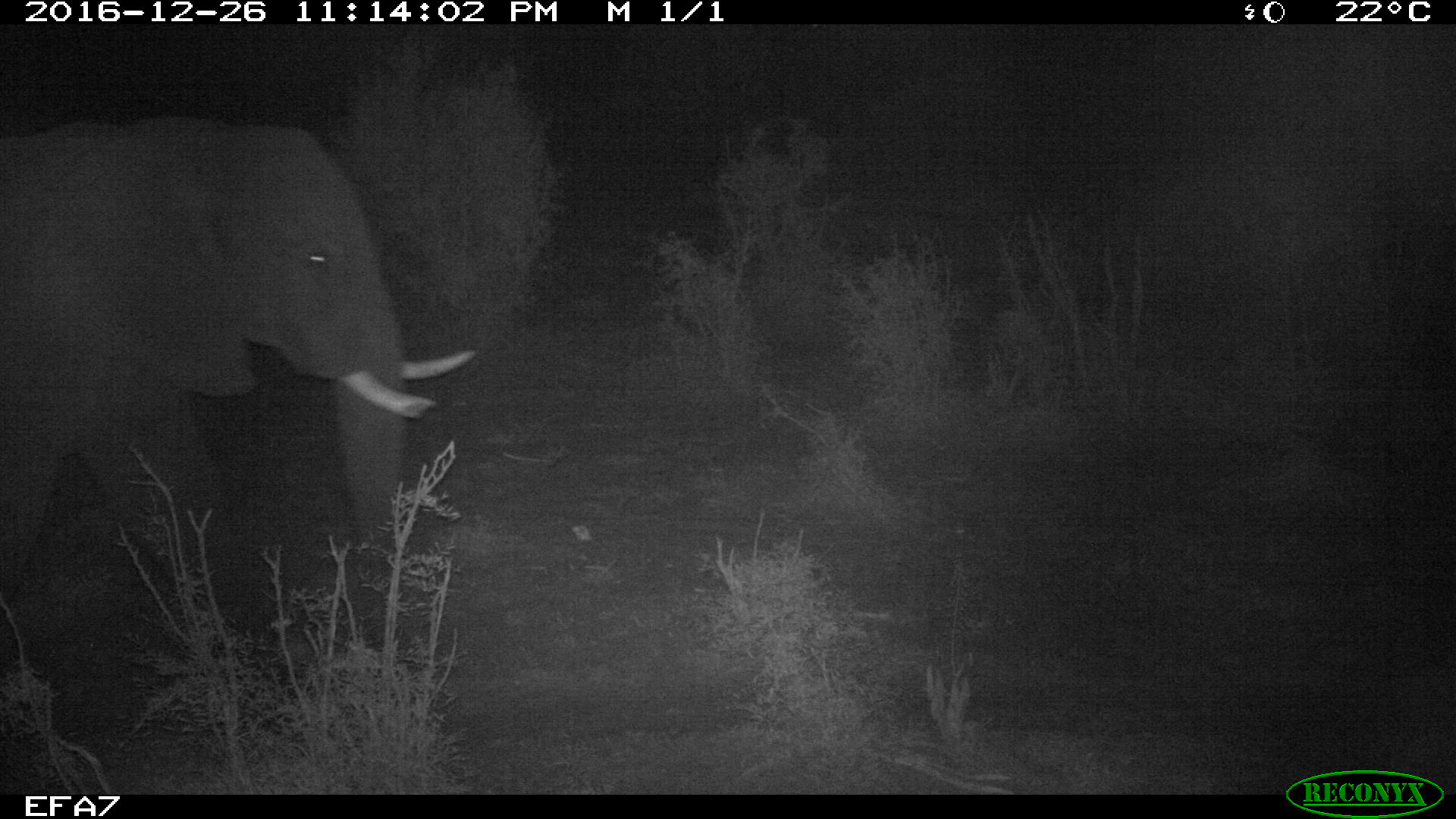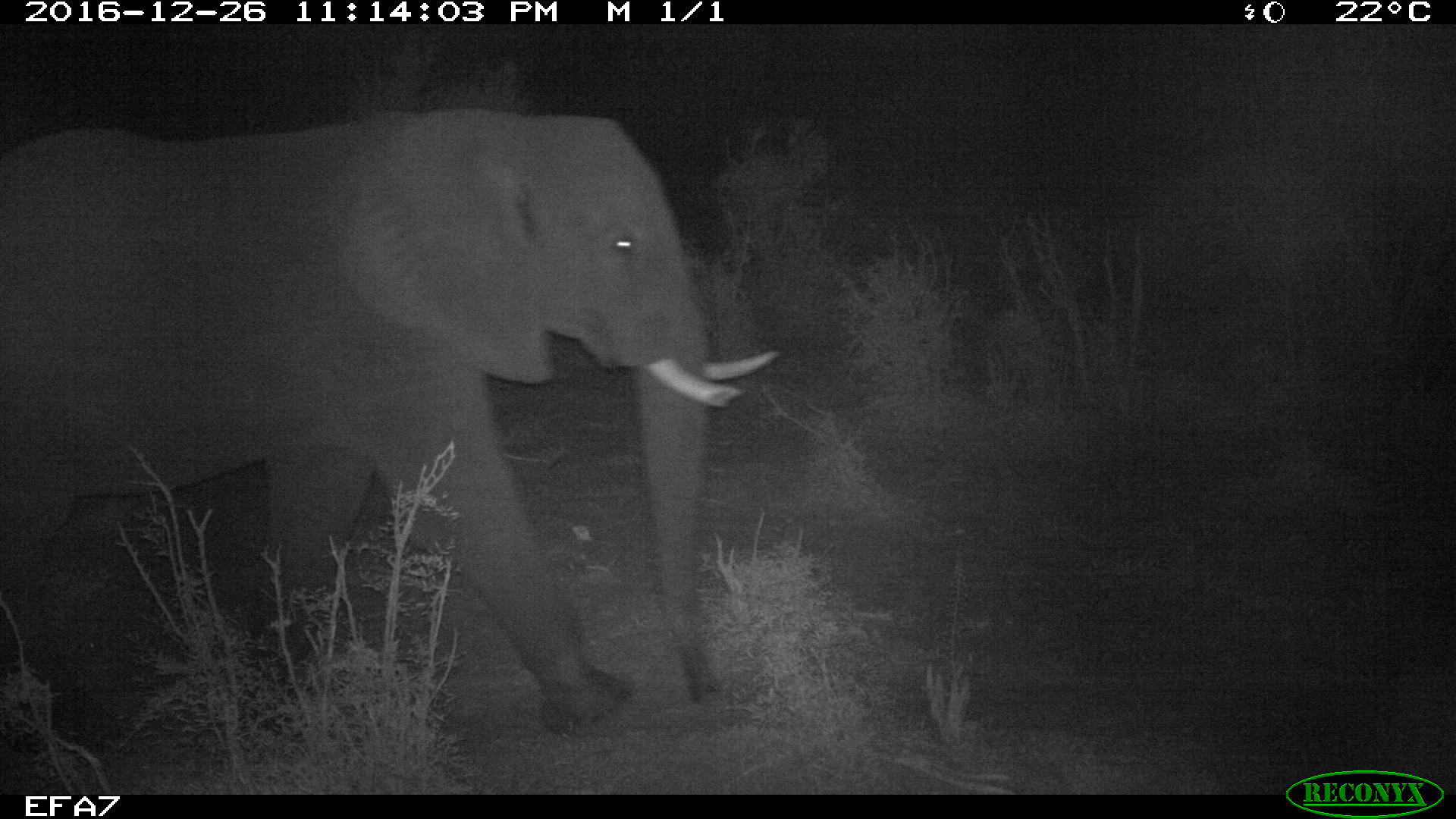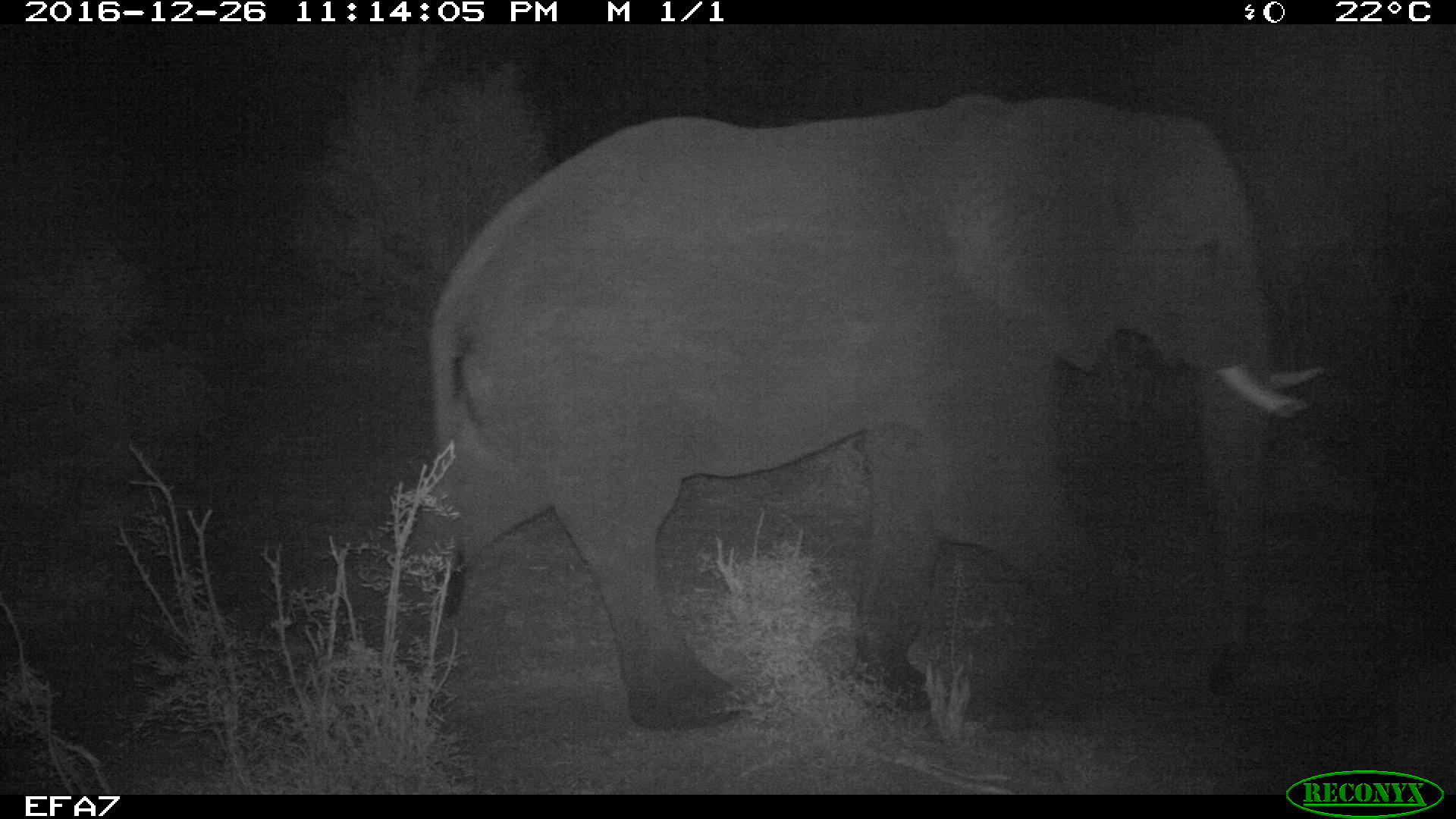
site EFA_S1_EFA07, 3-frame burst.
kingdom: Animalia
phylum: Chordata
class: Mammalia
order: Proboscidea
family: Elephantidae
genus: Loxodonta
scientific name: Loxodonta africana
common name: african bush elephant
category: elephant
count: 1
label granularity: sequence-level